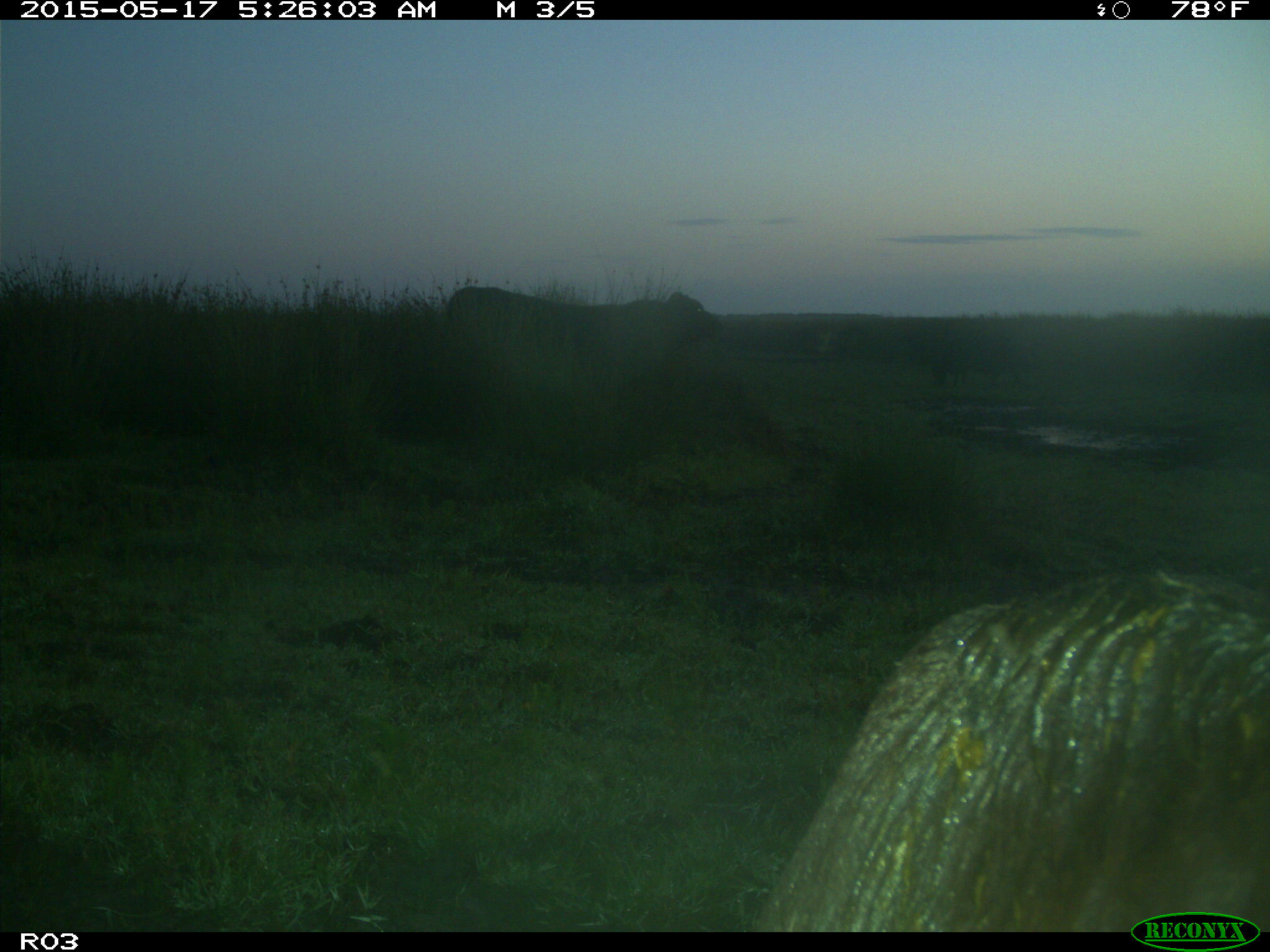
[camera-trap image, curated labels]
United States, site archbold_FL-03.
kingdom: Animalia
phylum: Chordata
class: Mammalia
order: Artiodactyla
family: Bovidae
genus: Bos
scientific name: Bos taurus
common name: domestic cow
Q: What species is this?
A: Bos taurus (domestic cow).